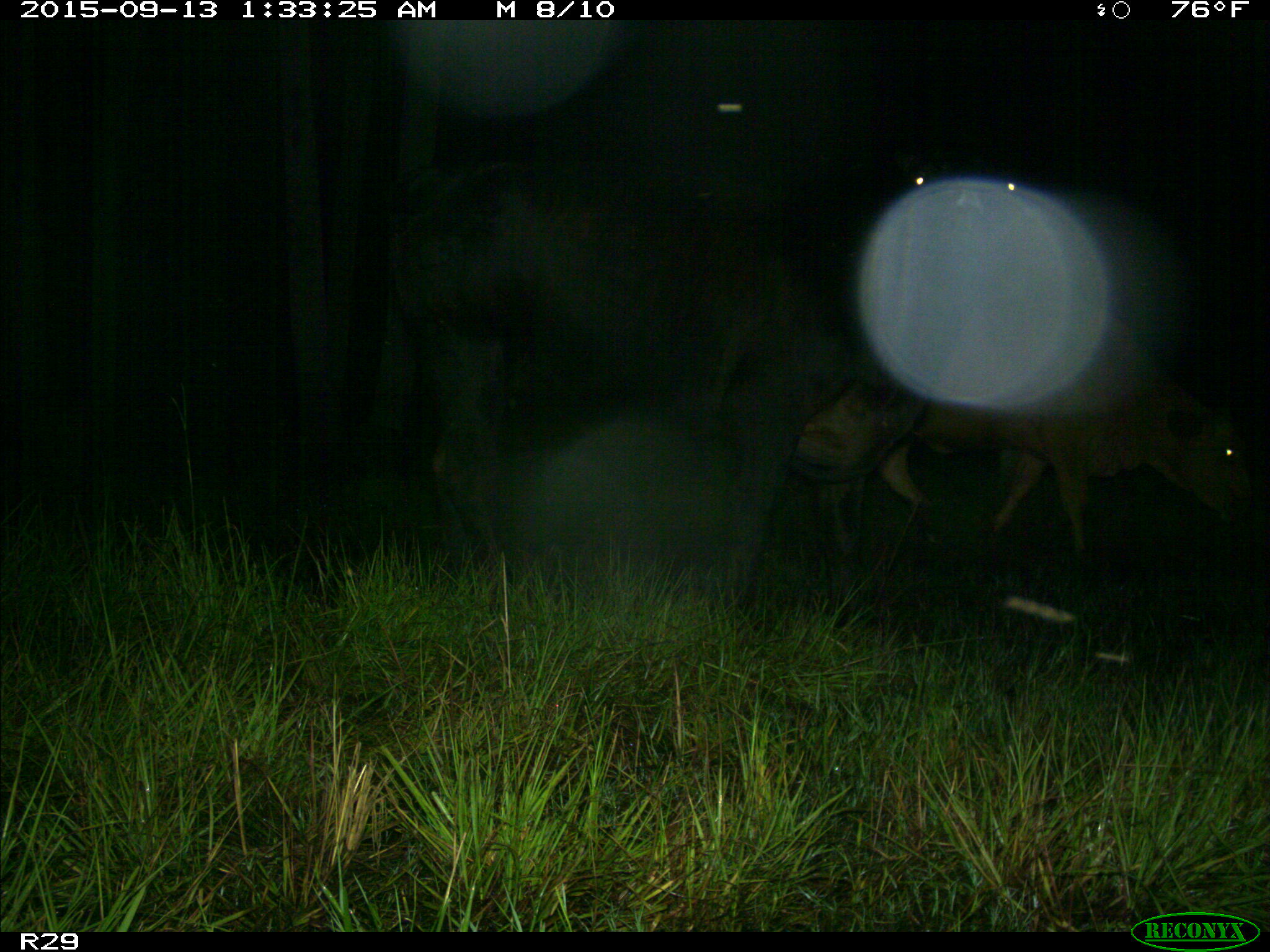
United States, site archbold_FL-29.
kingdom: Animalia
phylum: Chordata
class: Mammalia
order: Artiodactyla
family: Bovidae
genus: Bos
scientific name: Bos taurus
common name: domestic cow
Bos taurus (domestic cow).